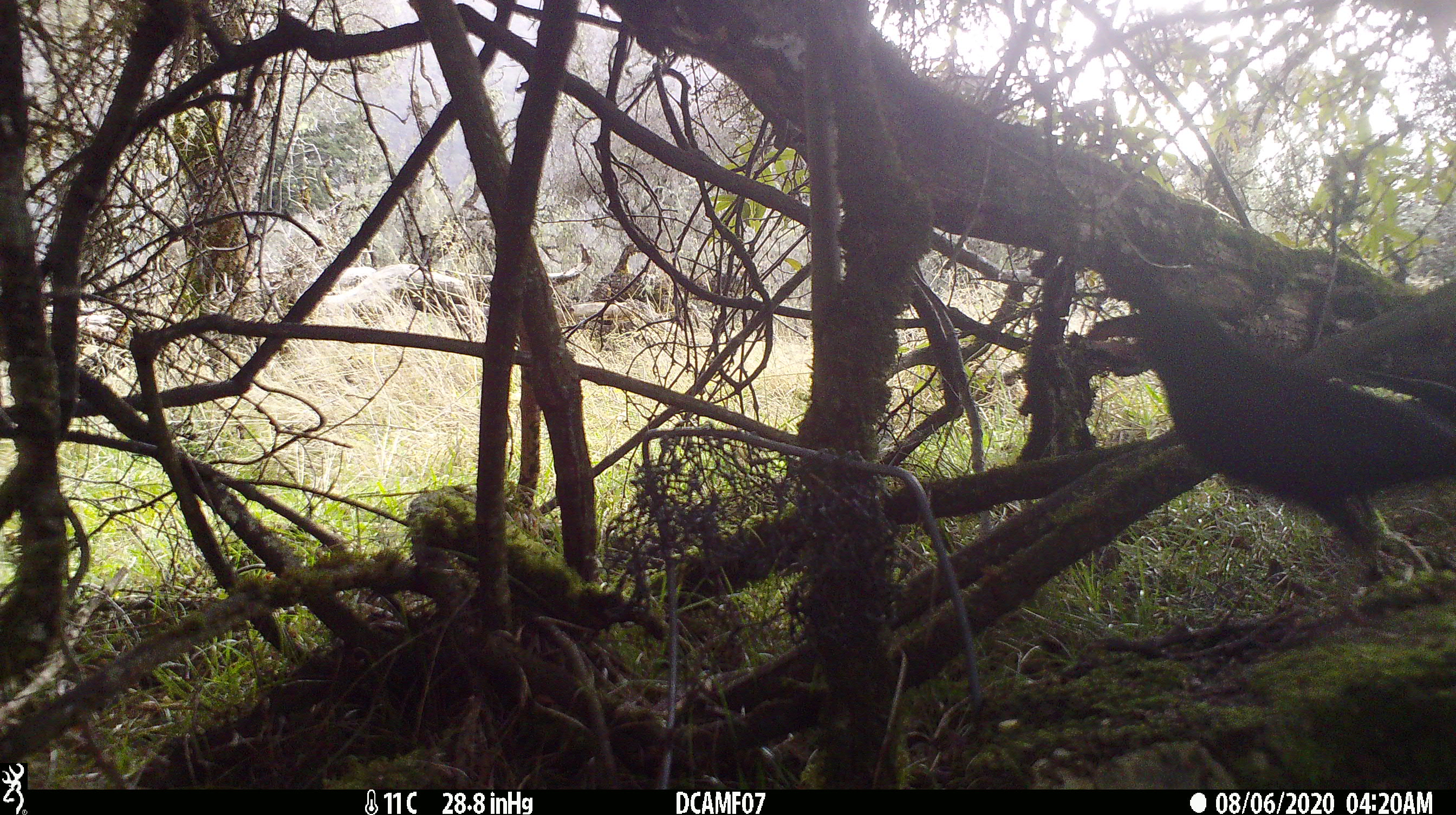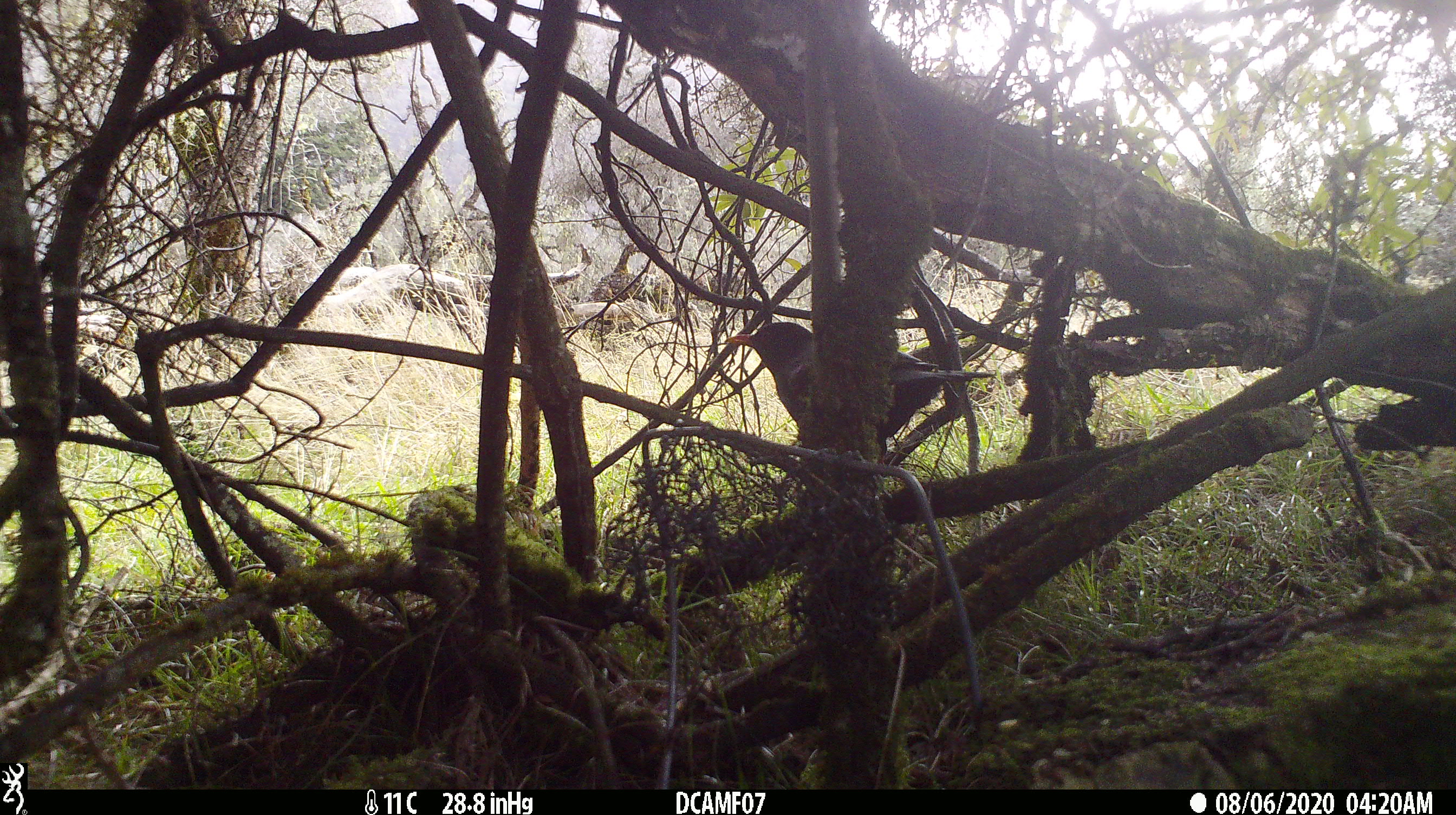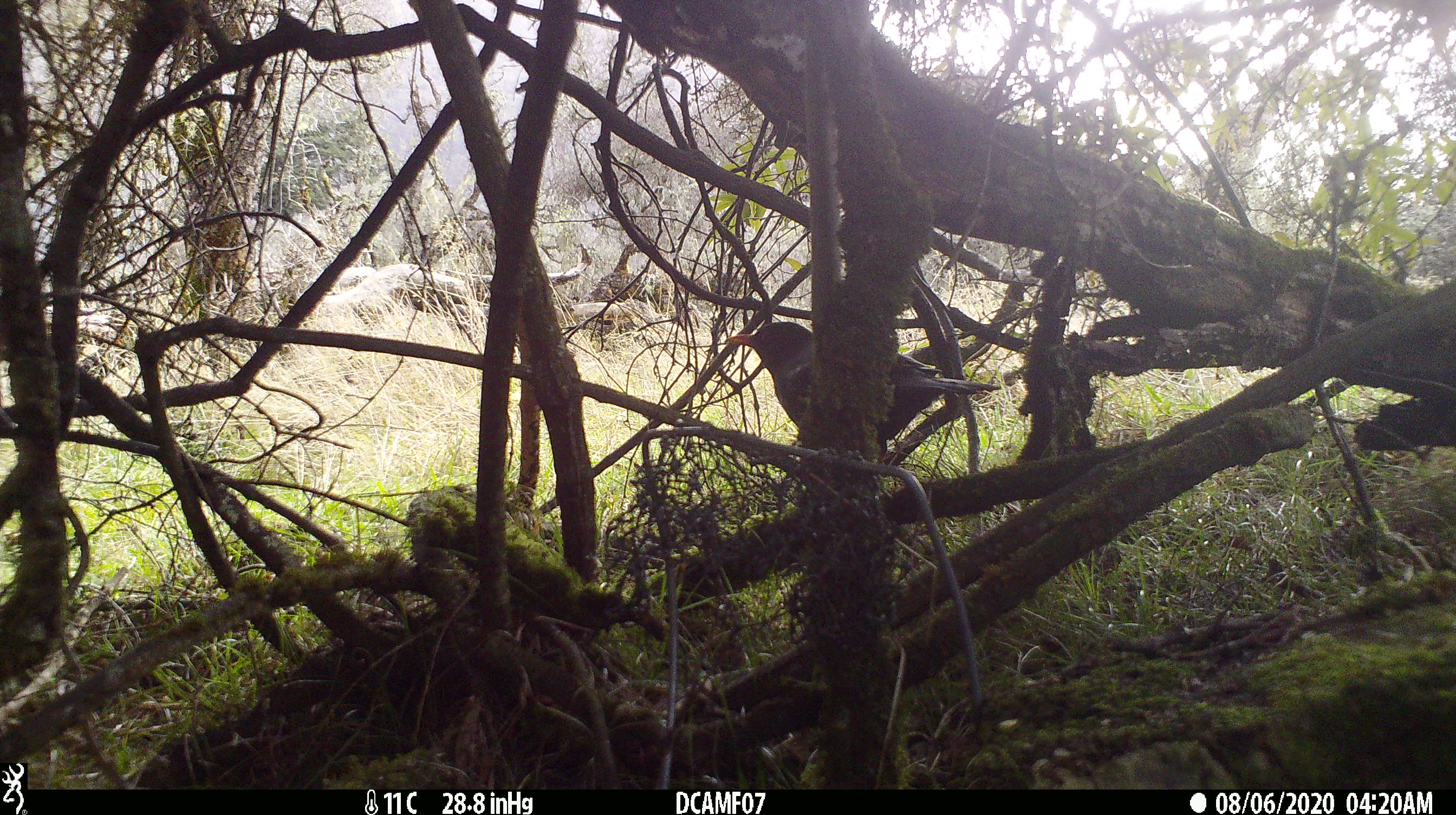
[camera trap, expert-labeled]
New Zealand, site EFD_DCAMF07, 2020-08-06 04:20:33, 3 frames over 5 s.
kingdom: Animalia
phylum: Chordata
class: Aves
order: Passeriformes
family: Turdidae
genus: Turdus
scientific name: Turdus merula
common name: eurasian blackbird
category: blackbird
Blackbird (eurasian blackbird) (Turdus merula).